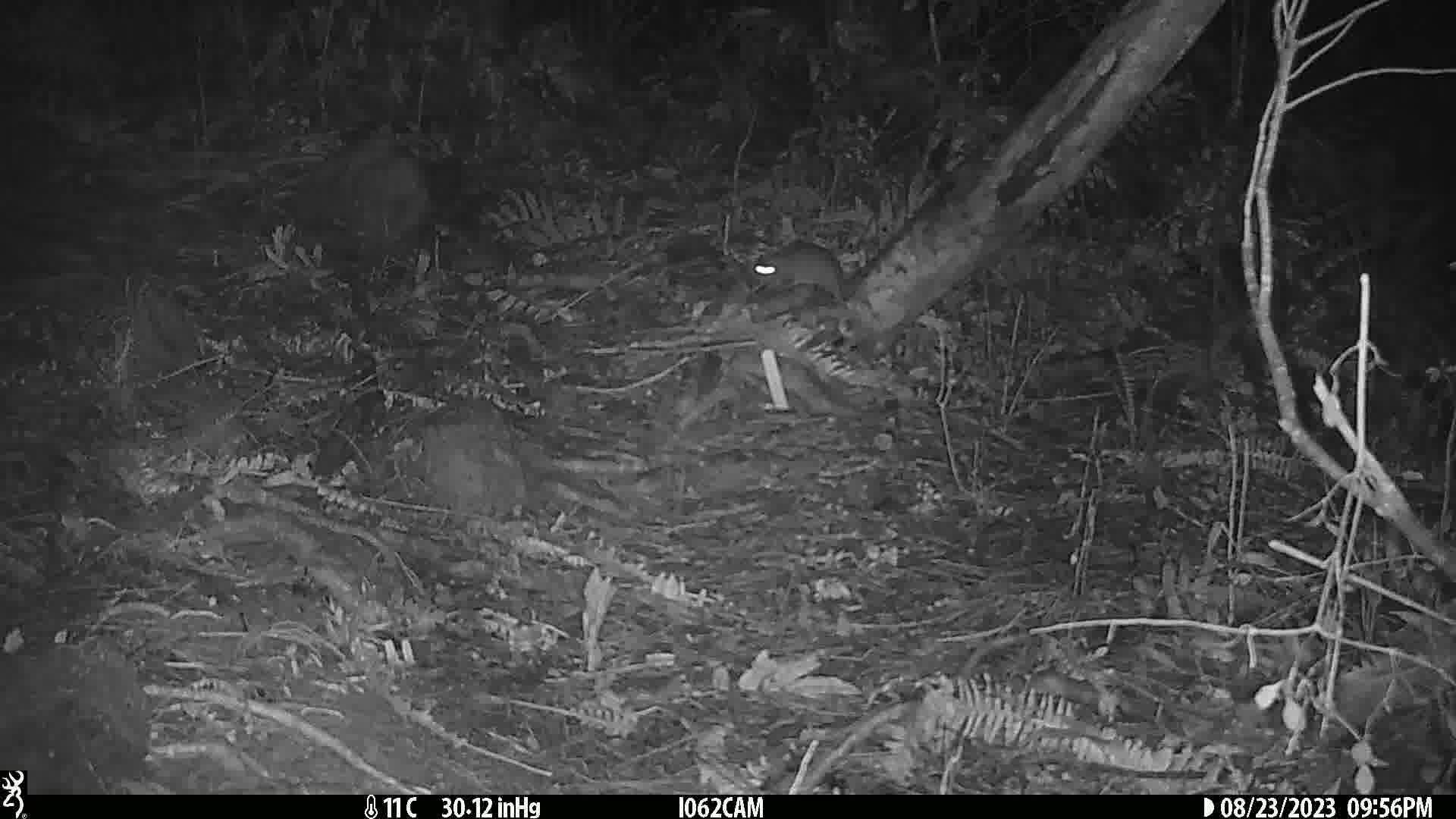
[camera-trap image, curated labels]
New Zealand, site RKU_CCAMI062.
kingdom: Animalia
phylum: Chordata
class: Mammalia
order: Rodentia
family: Muridae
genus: Rattus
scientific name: Rattus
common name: rat